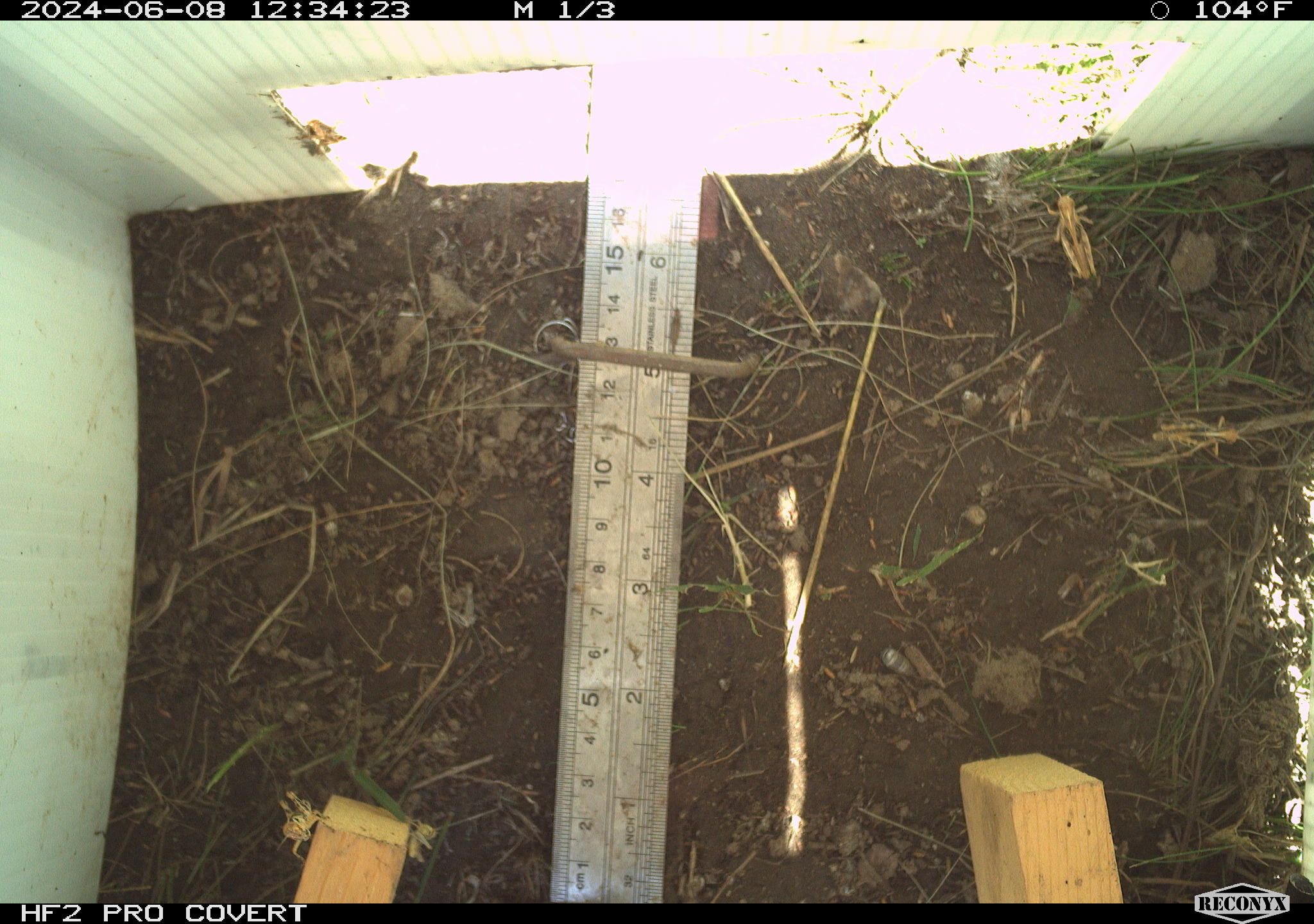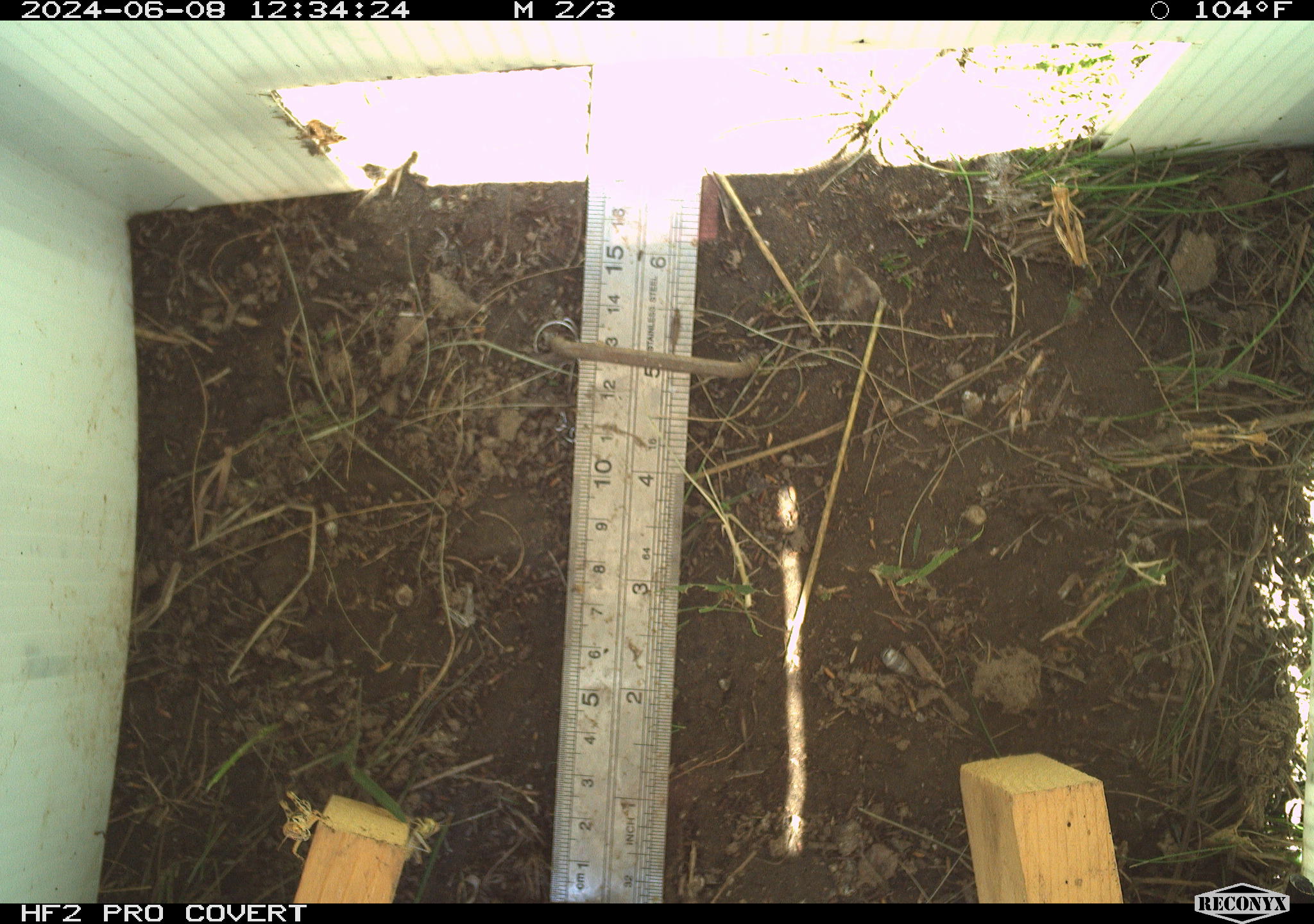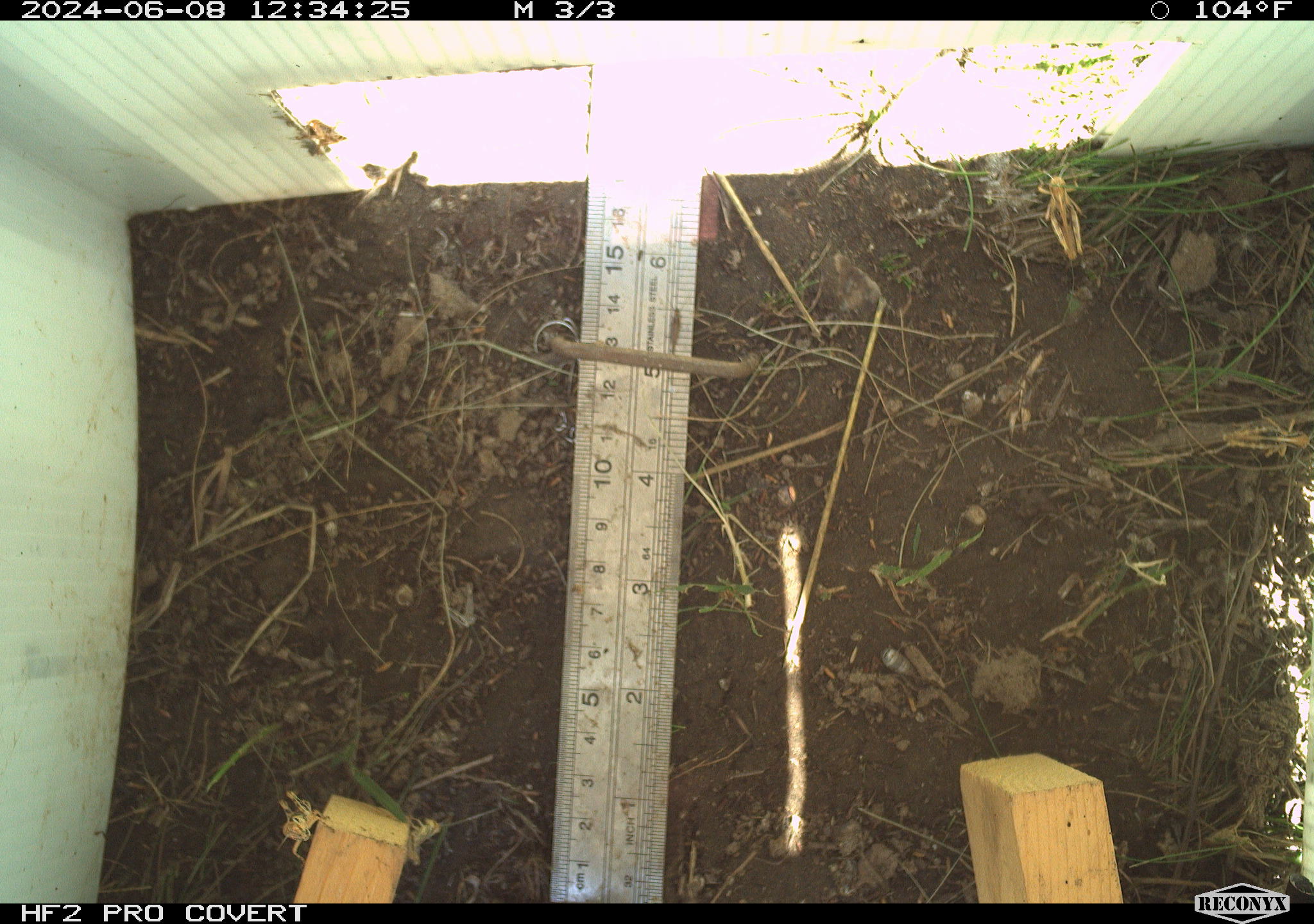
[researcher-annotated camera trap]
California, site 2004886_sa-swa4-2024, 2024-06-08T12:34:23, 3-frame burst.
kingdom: Animalia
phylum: Arthropoda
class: Insecta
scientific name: Insecta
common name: insect